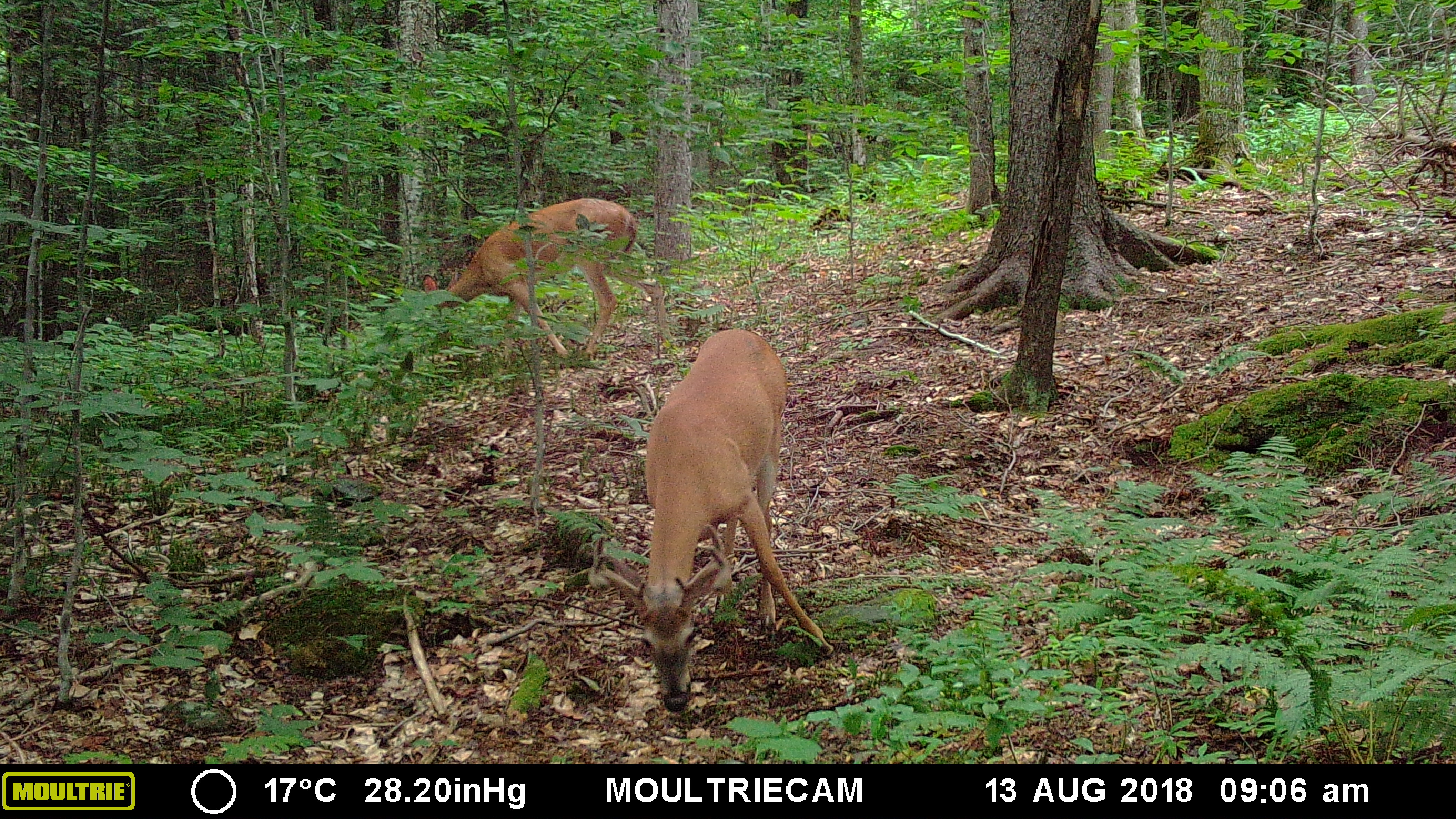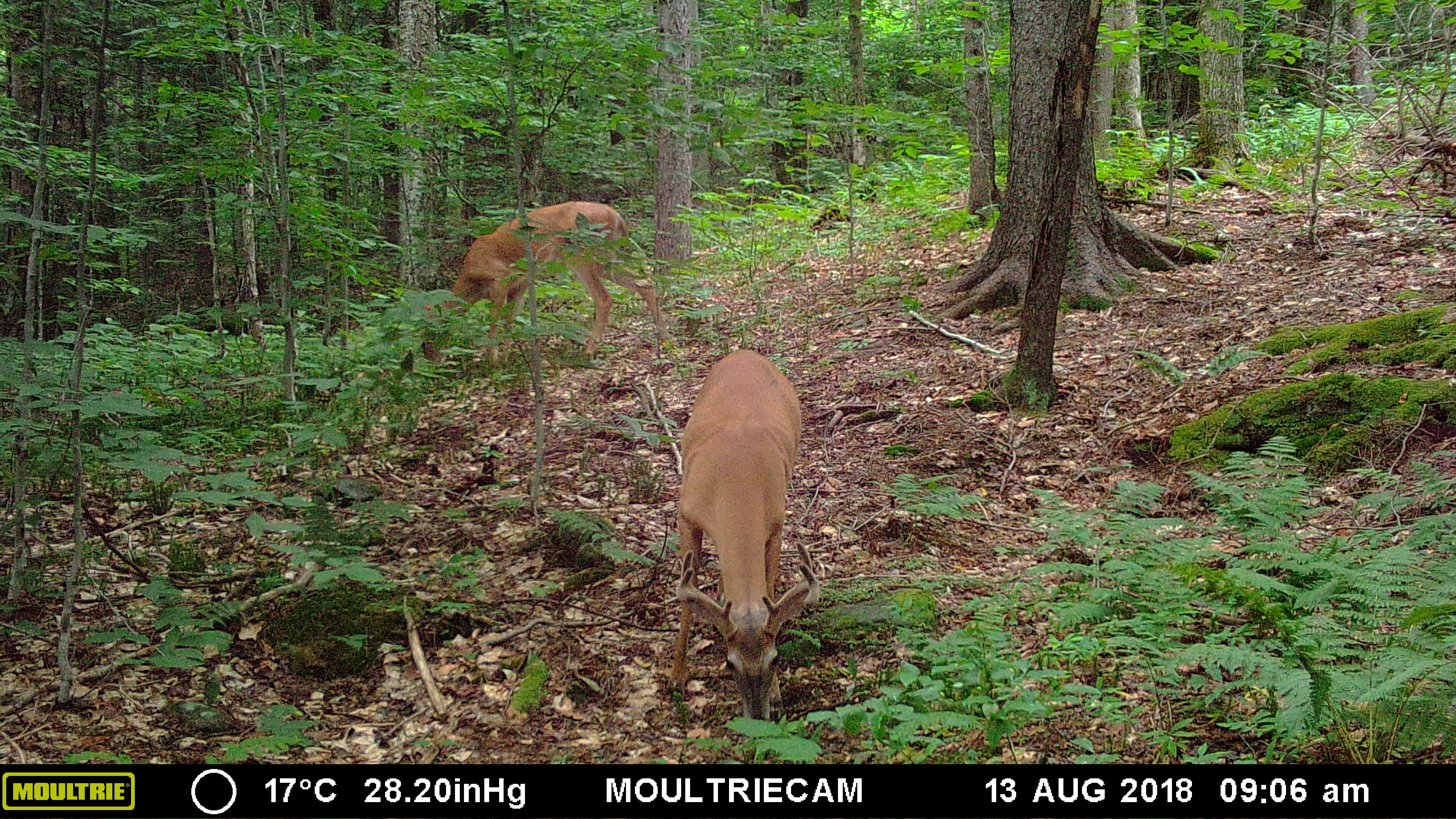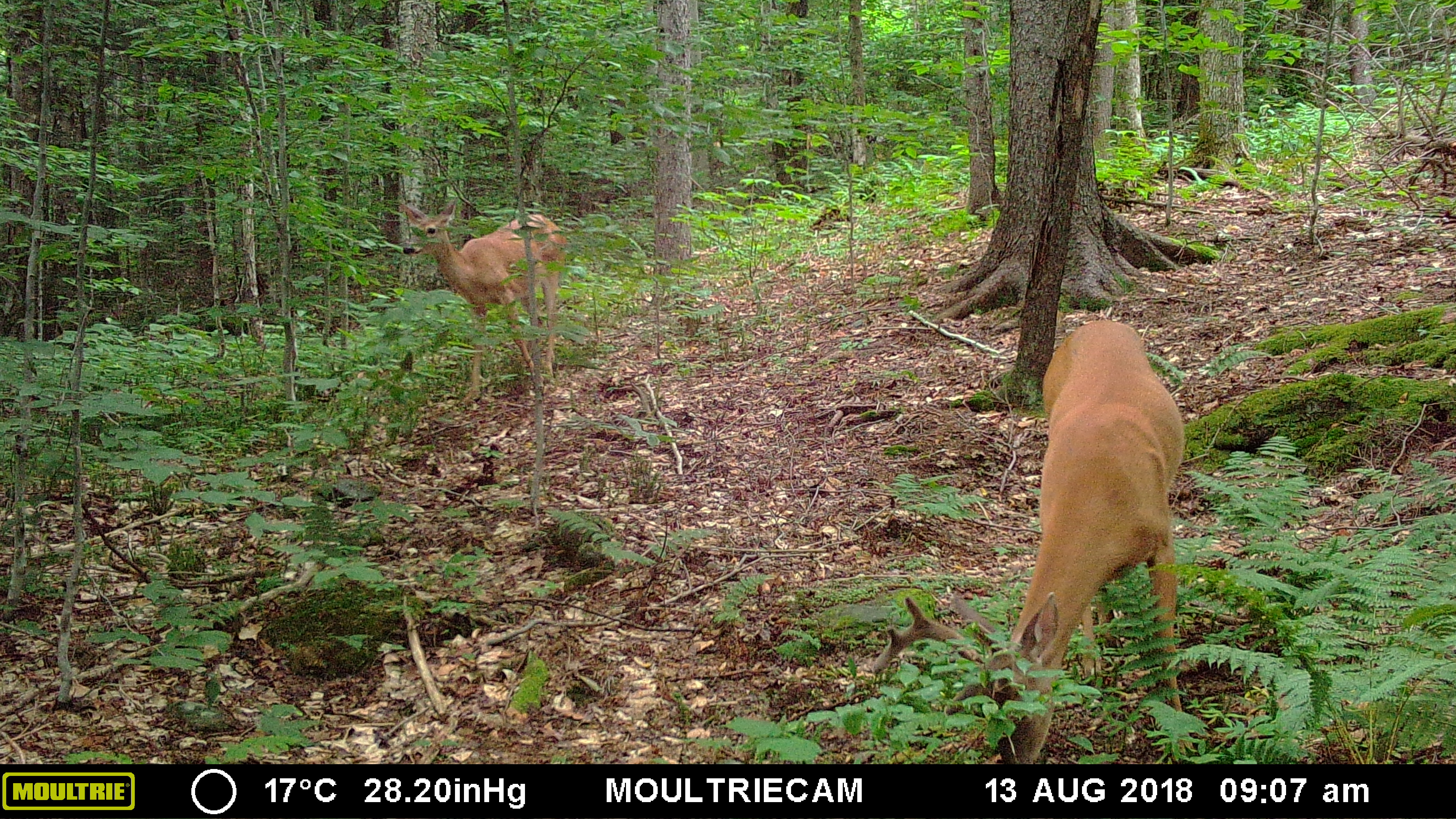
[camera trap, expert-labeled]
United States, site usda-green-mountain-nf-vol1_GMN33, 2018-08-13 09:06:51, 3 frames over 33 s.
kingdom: Animalia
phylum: Chordata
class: Mammalia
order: Artiodactyla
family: Cervidae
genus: Odocoileus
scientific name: Odocoileus virginianus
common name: white-tailed deer